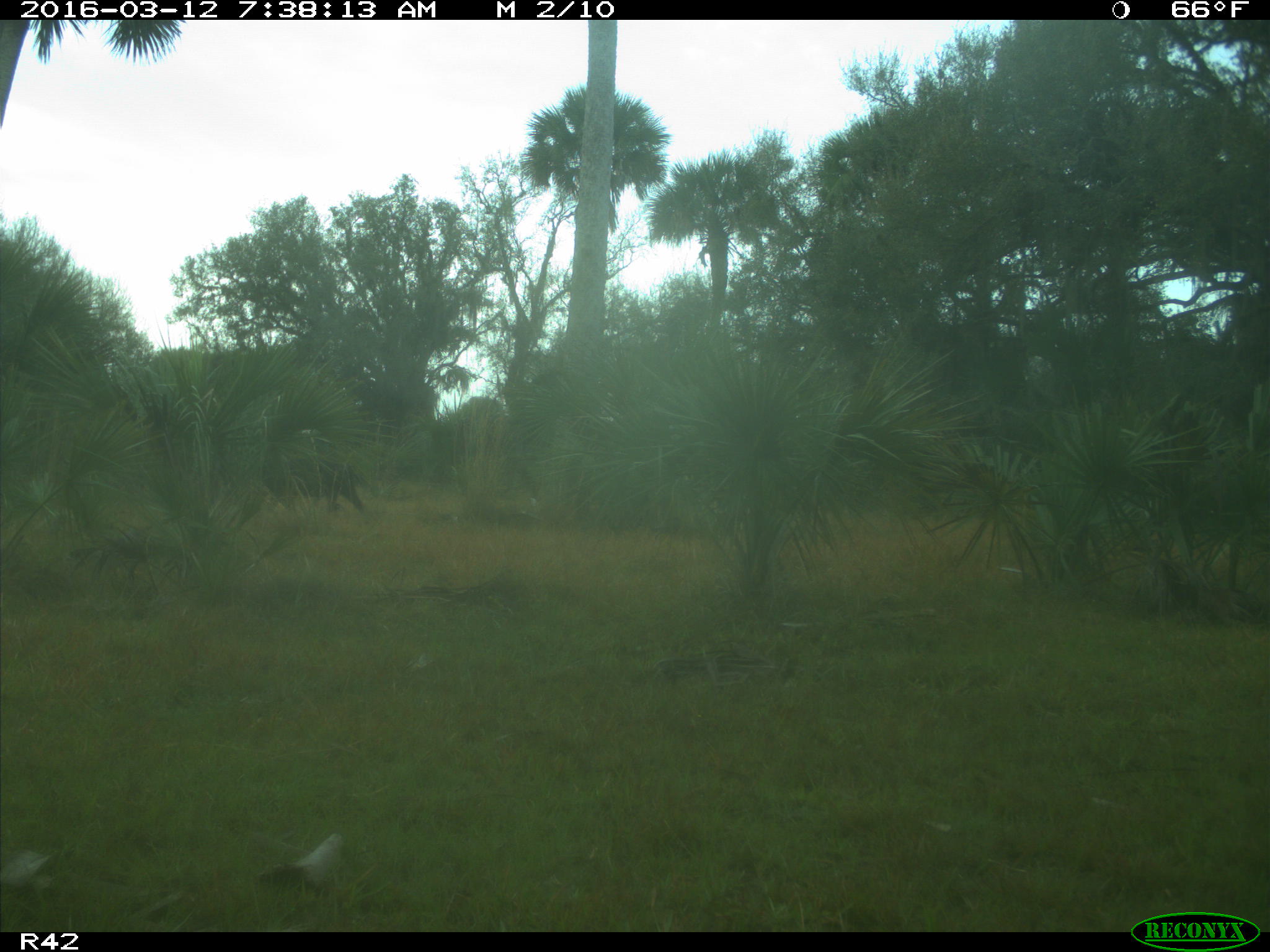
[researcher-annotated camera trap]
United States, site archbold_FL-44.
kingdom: Animalia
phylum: Chordata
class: Mammalia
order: Artiodactyla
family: Suidae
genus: Sus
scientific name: Sus scrofa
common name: wild boar